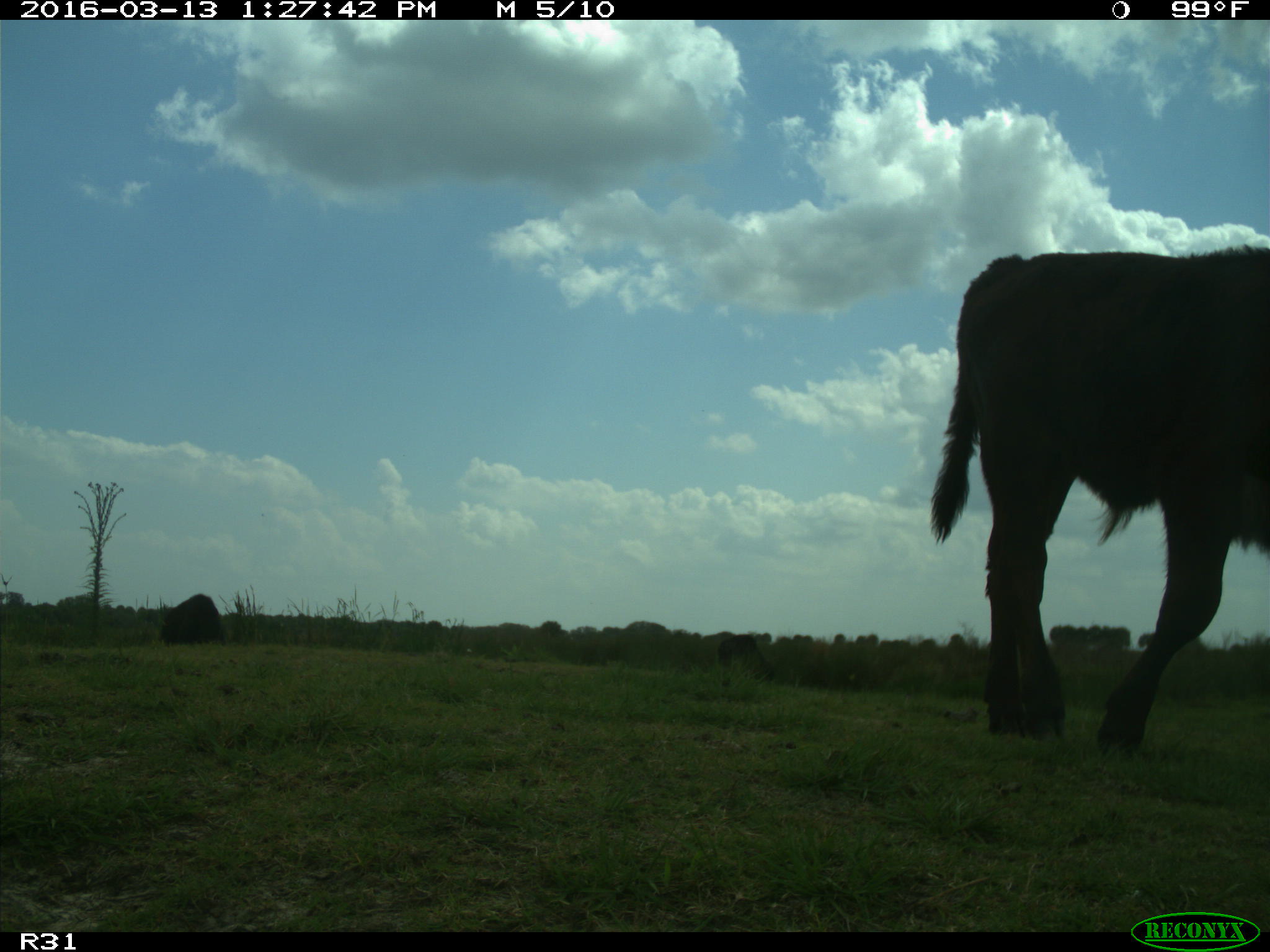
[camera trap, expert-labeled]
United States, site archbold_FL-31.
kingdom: Animalia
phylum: Chordata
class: Mammalia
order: Artiodactyla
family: Bovidae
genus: Bos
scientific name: Bos taurus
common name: domestic cow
Bos taurus (domestic cow).